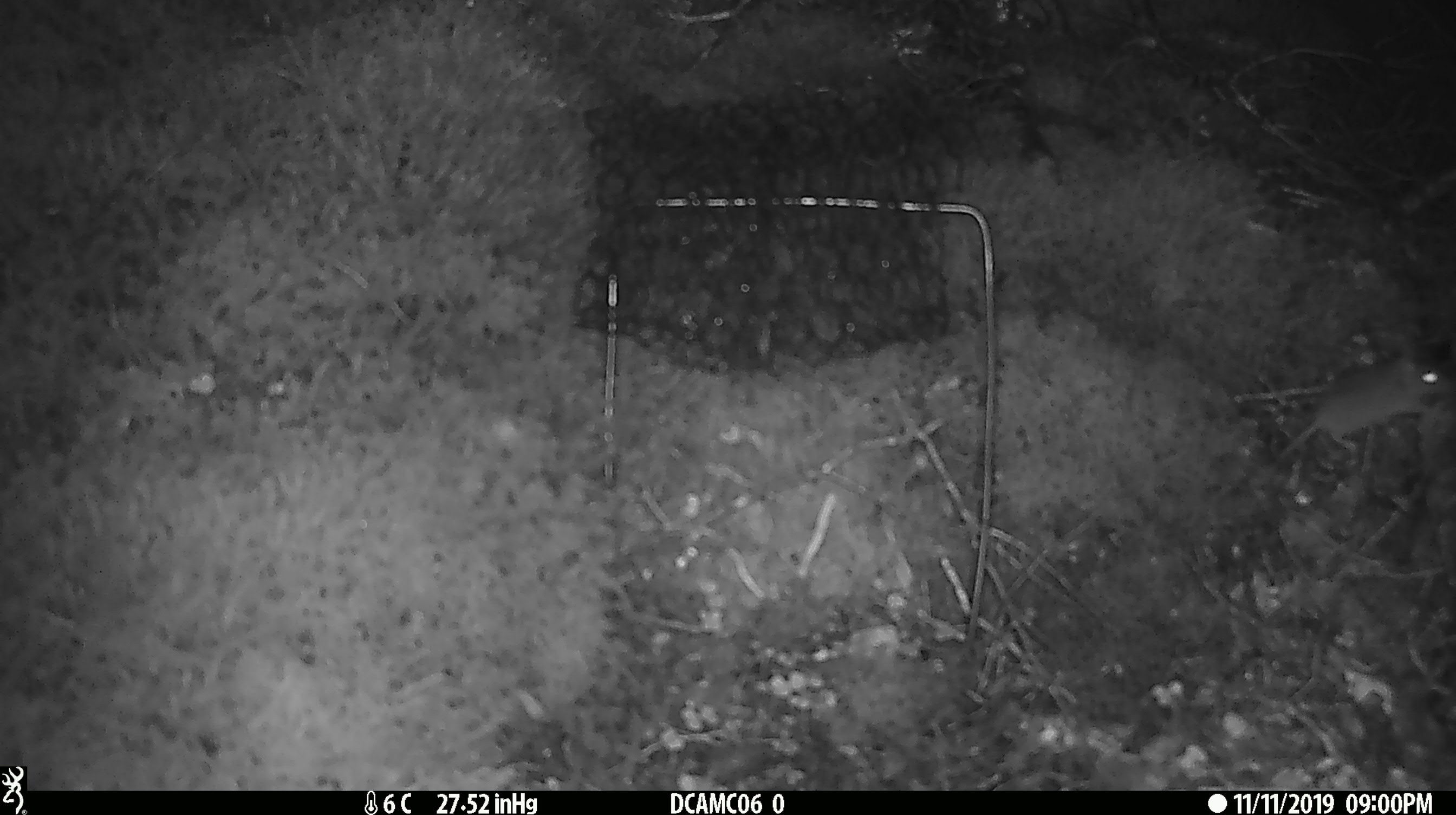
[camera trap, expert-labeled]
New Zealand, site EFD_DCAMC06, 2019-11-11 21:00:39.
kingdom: Animalia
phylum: Chordata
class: Mammalia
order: Rodentia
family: Muridae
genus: Mus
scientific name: Mus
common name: mouse